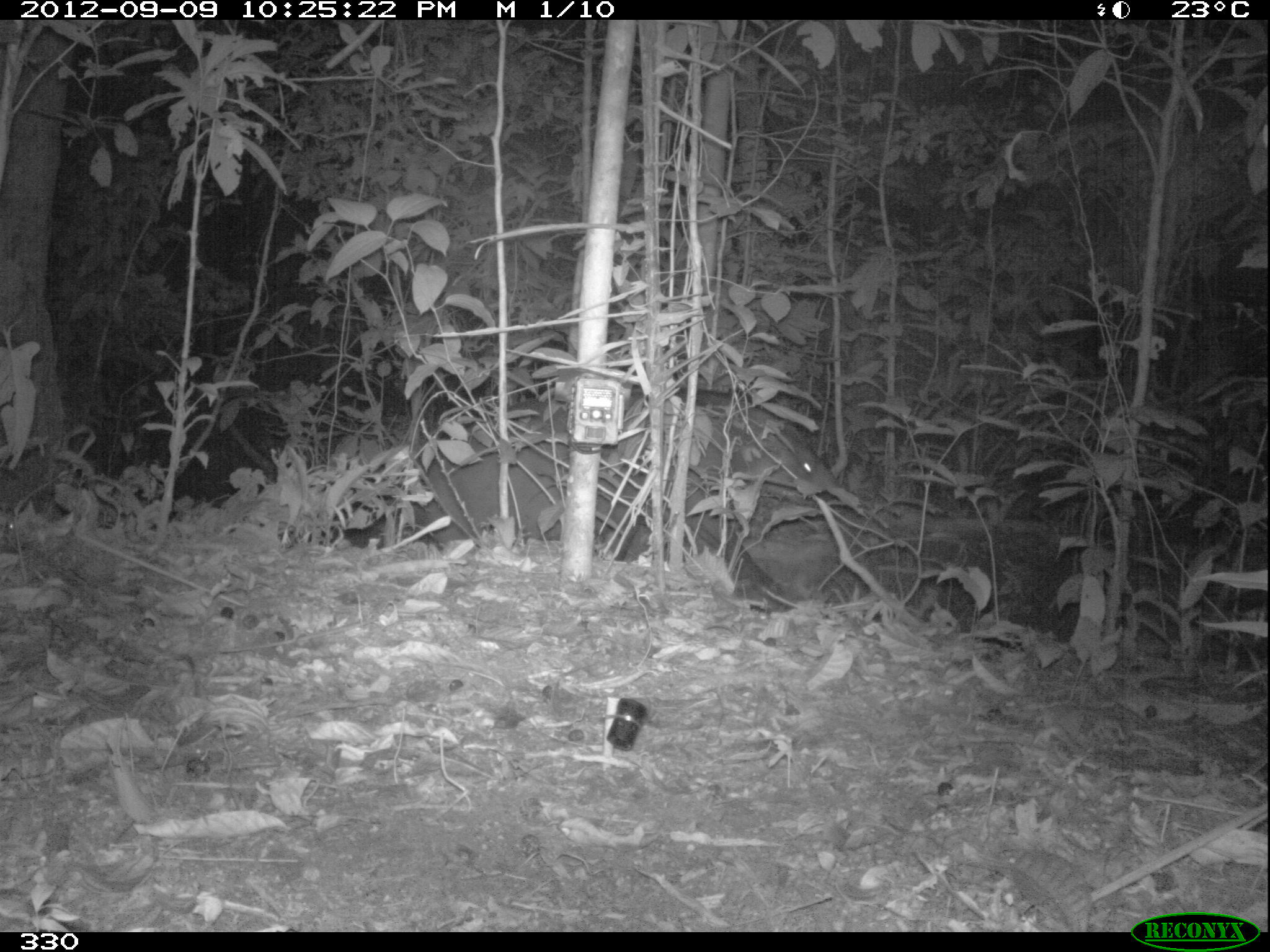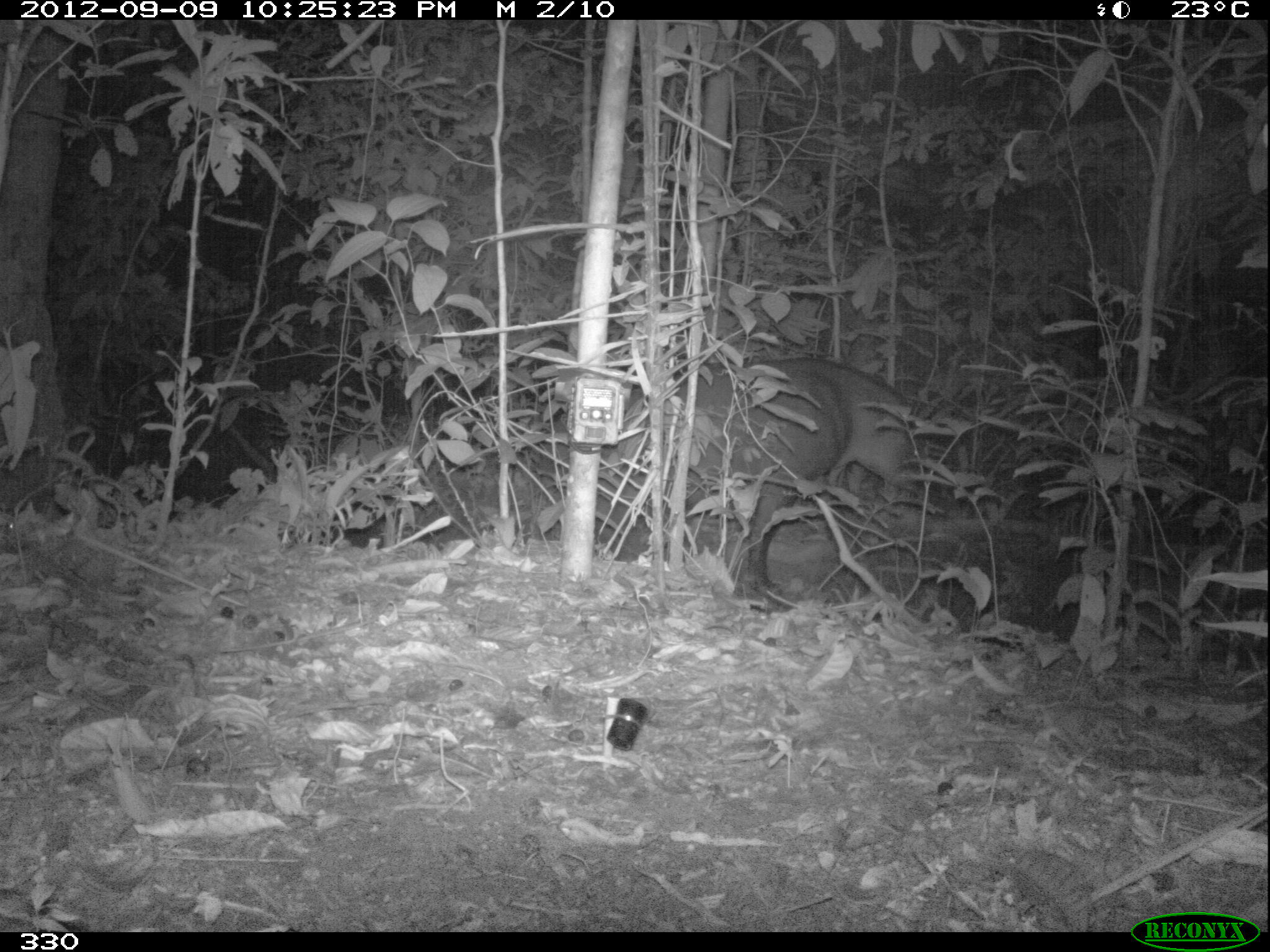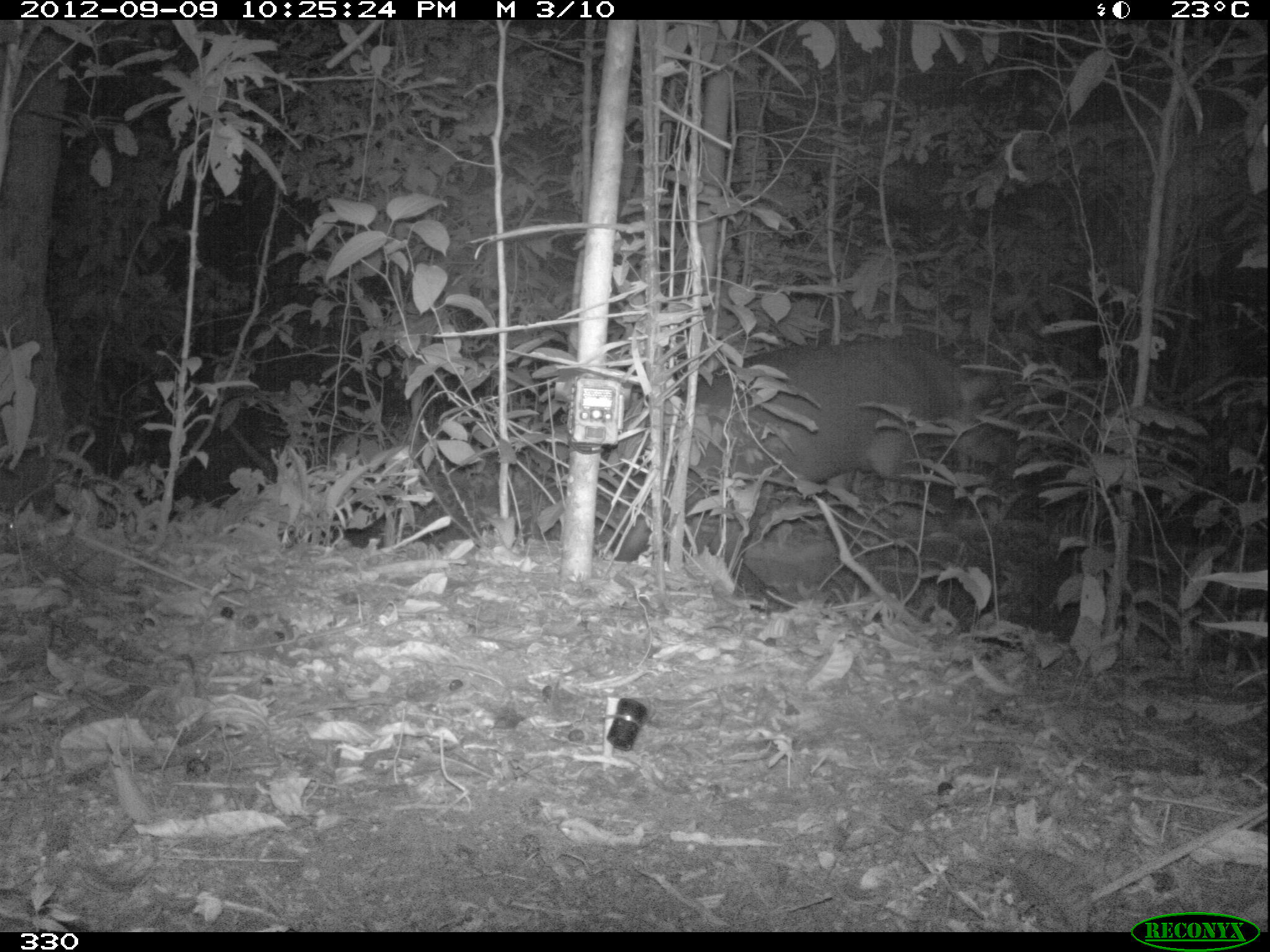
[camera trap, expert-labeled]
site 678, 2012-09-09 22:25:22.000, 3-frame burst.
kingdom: Animalia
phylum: Chordata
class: Mammalia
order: Perissodactyla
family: Tapiridae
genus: Tapirus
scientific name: Tapirus terrestris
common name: south american tapir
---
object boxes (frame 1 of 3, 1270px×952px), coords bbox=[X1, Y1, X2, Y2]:
tapirus terrestris: bbox=[412, 386, 842, 598]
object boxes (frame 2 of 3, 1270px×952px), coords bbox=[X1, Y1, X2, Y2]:
tapirus terrestris: bbox=[538, 356, 924, 602]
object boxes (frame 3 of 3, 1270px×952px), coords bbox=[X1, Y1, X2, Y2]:
tapirus terrestris: bbox=[613, 335, 1026, 608]